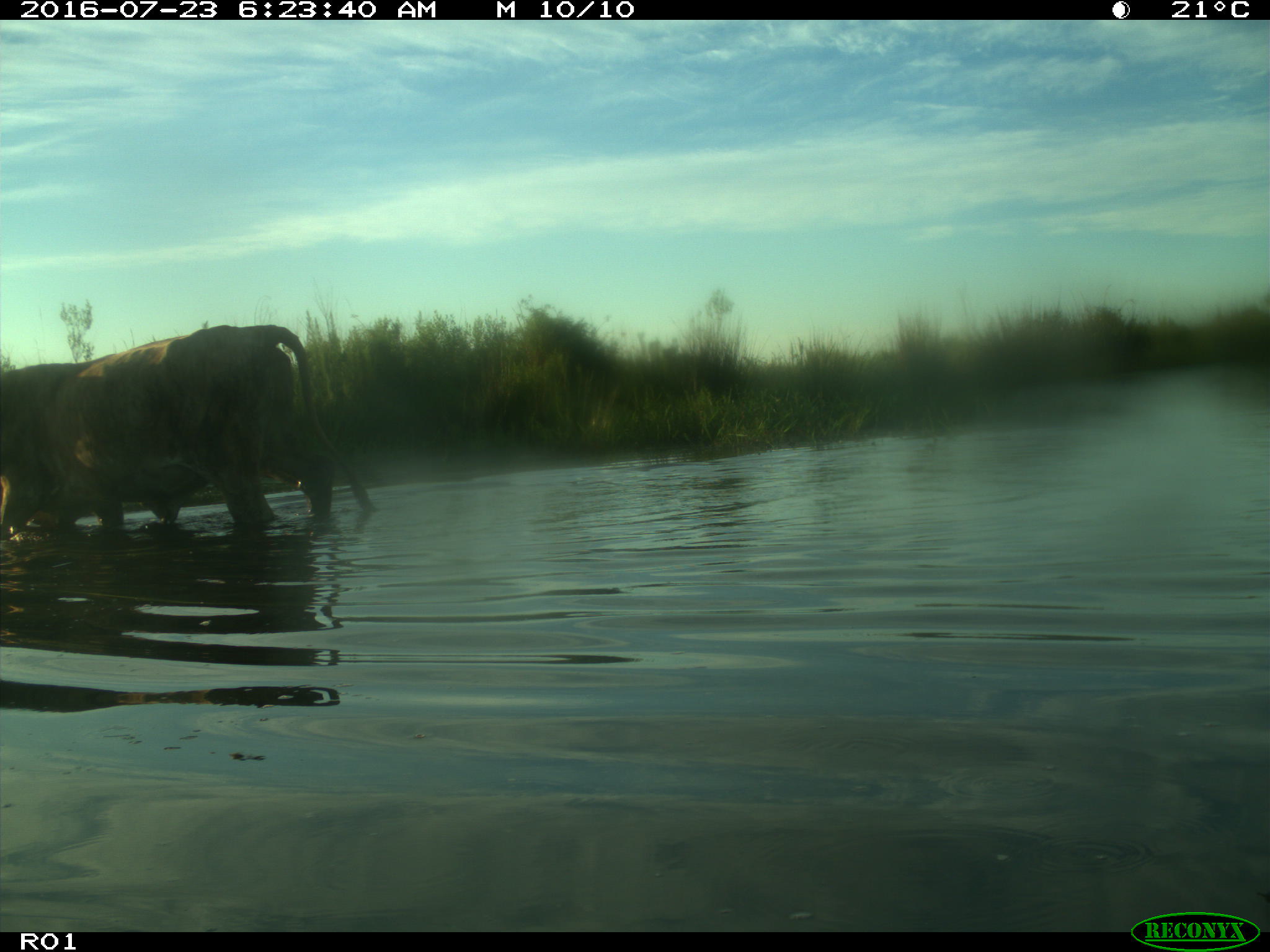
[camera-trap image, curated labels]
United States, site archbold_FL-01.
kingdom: Animalia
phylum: Chordata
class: Mammalia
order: Artiodactyla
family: Bovidae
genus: Bos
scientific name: Bos taurus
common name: domestic cow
Bos taurus (domestic cow).